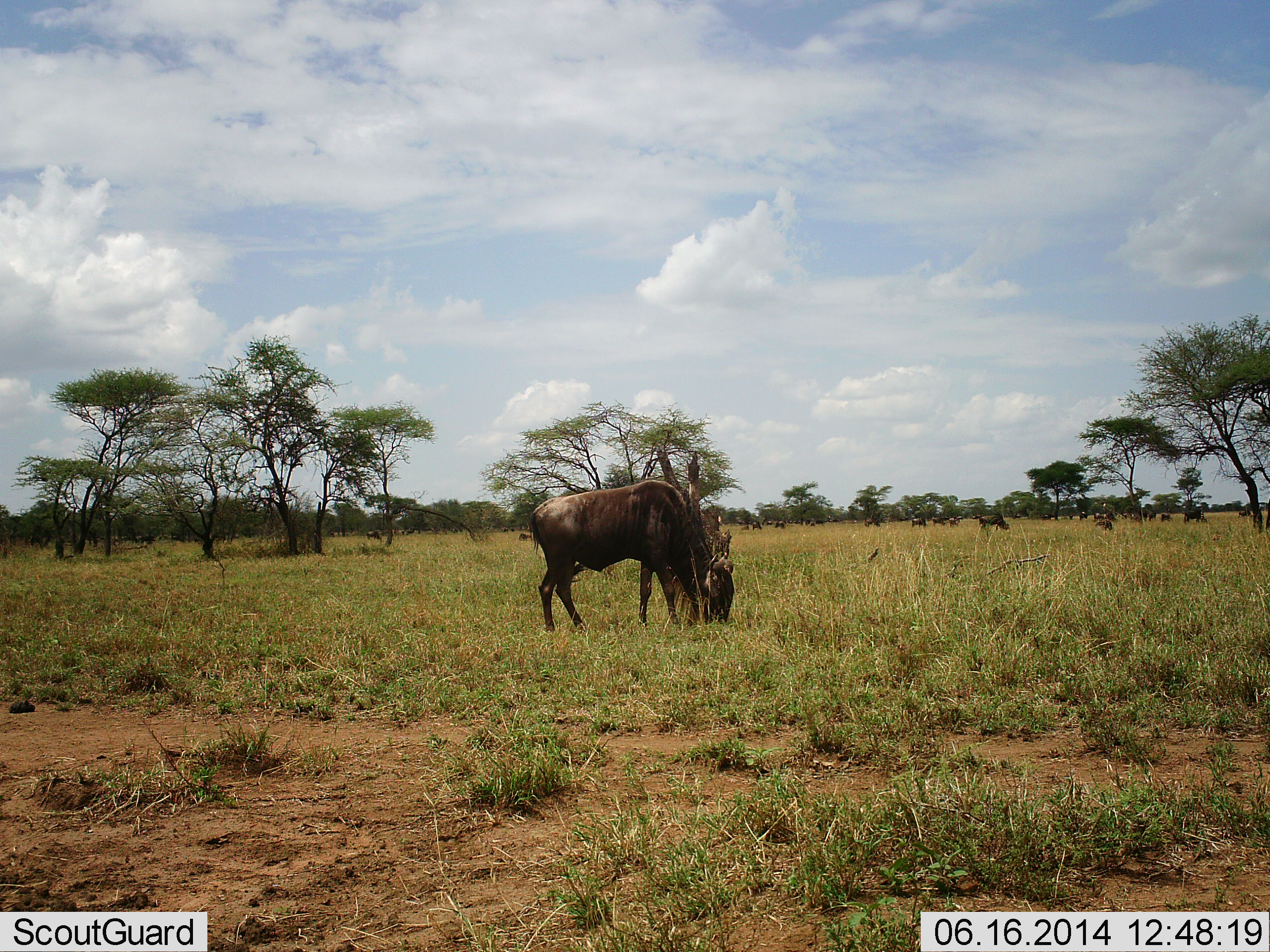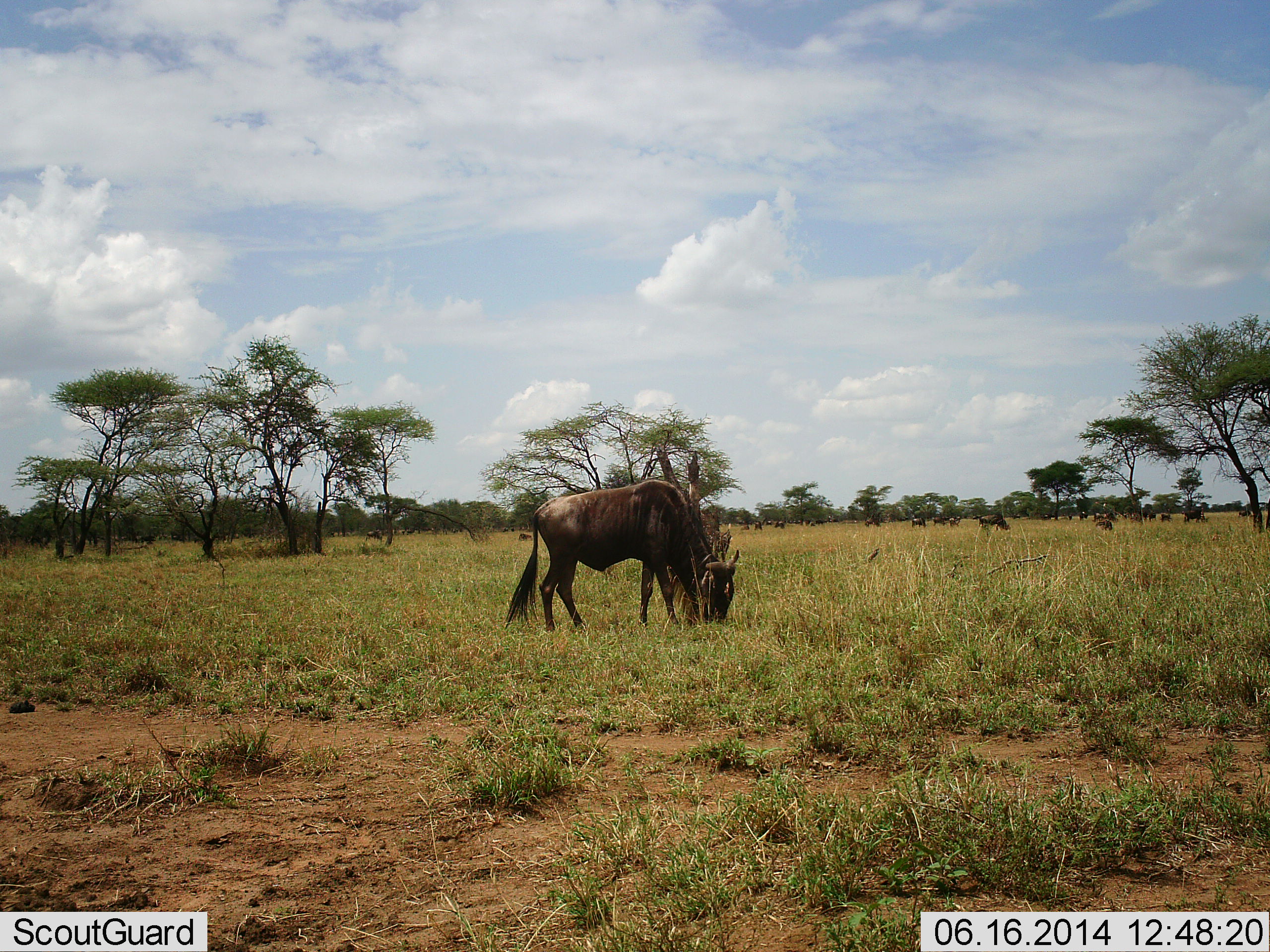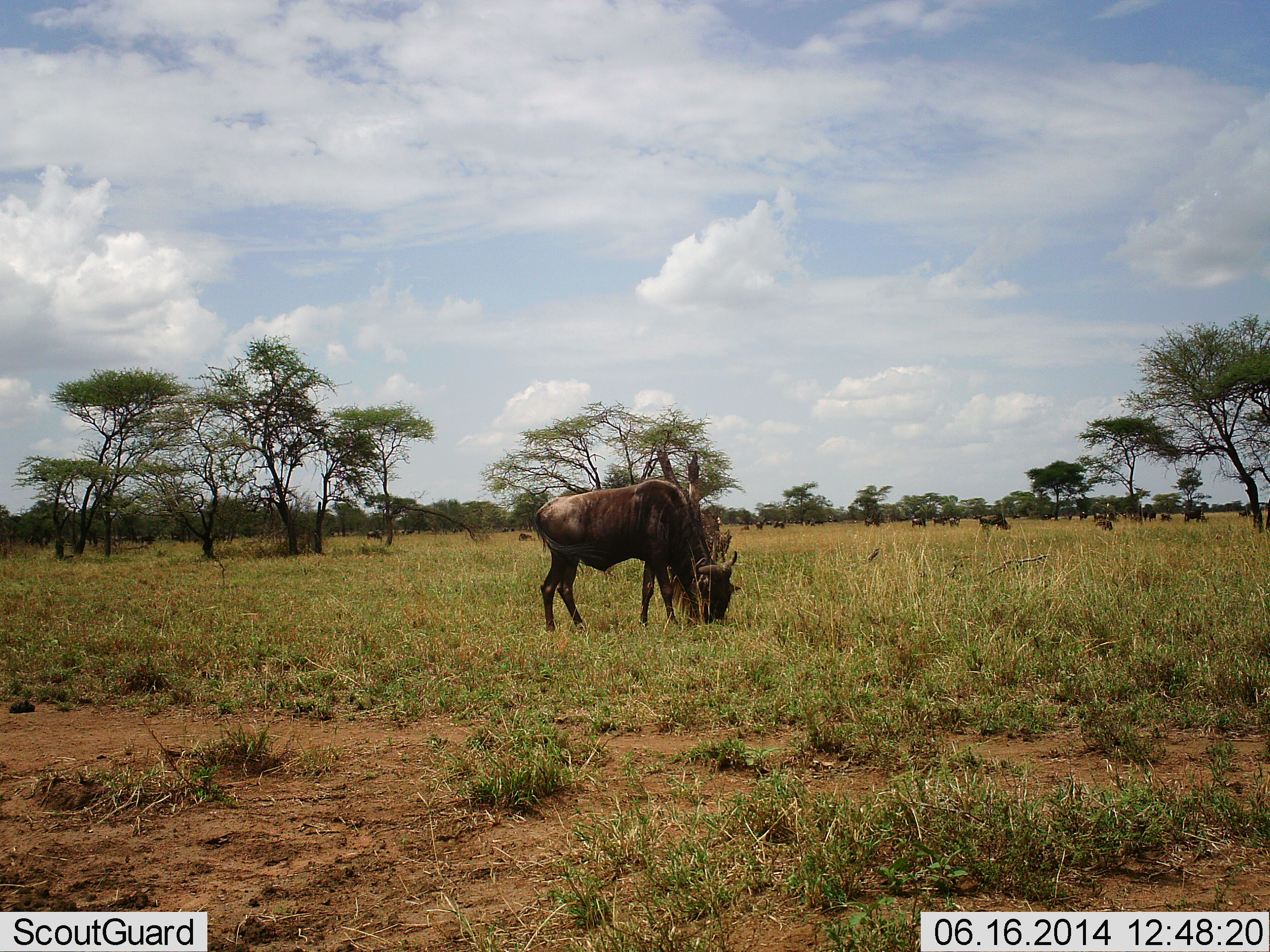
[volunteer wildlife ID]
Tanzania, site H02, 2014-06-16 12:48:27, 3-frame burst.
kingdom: Animalia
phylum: Chordata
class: Mammalia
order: Artiodactyla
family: Bovidae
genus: Connochaetes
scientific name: Connochaetes taurinus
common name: blue wildebeest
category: wildebeest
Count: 11-50.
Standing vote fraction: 20%.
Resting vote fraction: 0%.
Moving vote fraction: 20%.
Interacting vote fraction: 0%.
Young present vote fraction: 0%.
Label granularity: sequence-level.